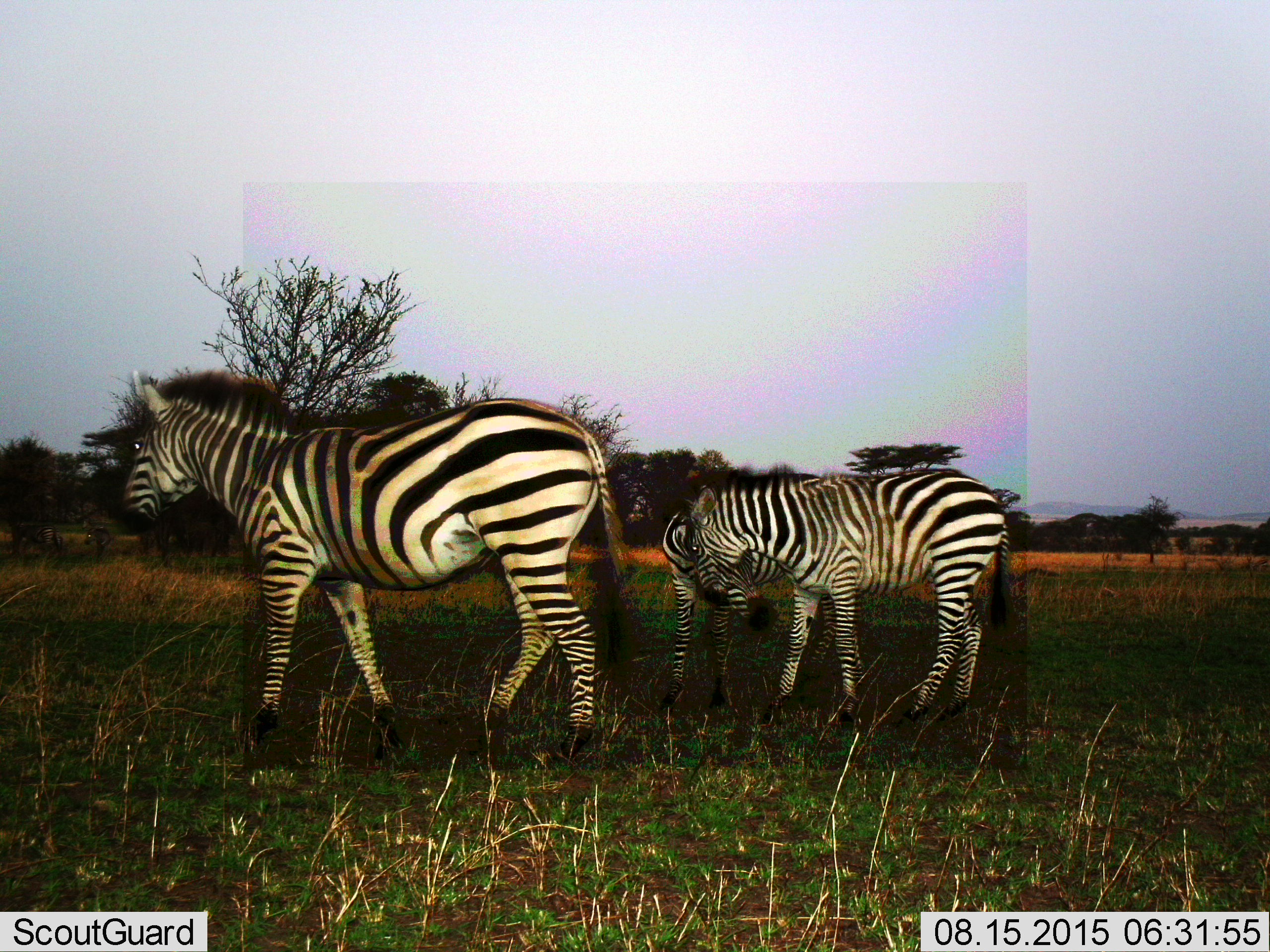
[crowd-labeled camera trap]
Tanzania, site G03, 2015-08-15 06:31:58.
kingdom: Animalia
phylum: Chordata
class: Mammalia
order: Perissodactyla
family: Equidae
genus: Equus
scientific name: Equus quagga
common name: plains zebra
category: zebra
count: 3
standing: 72%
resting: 0%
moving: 67%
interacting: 33%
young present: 39%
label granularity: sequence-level